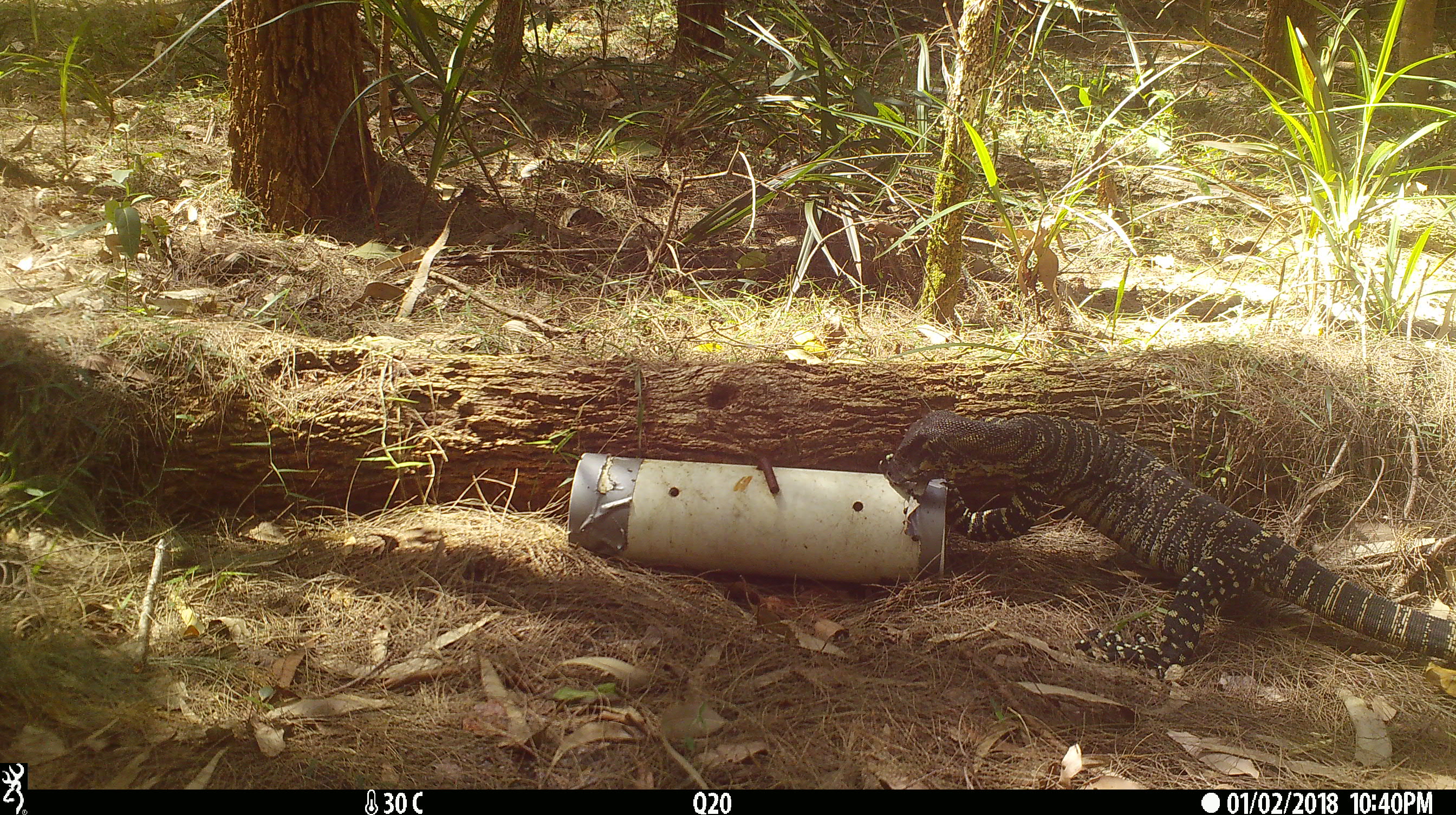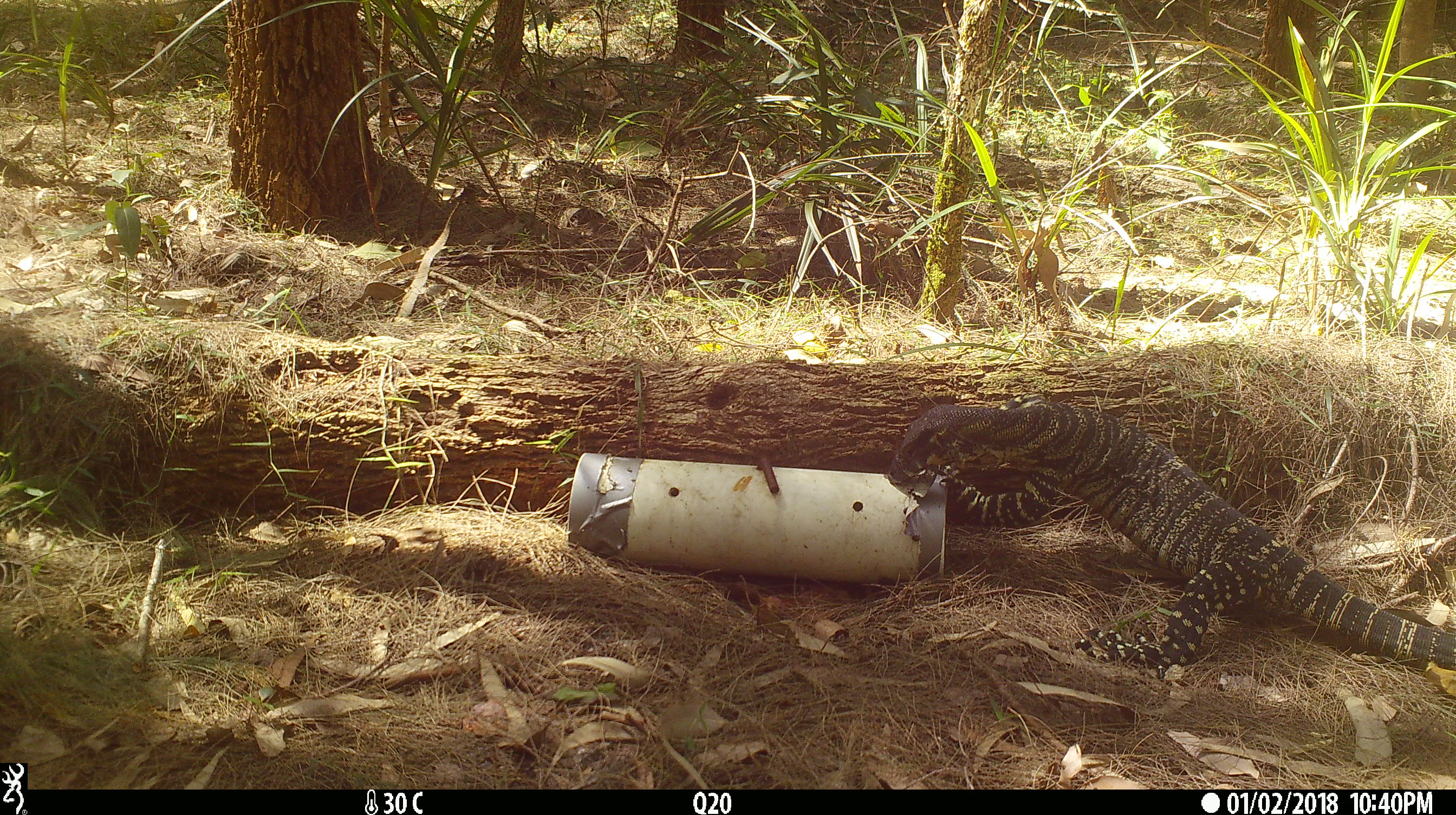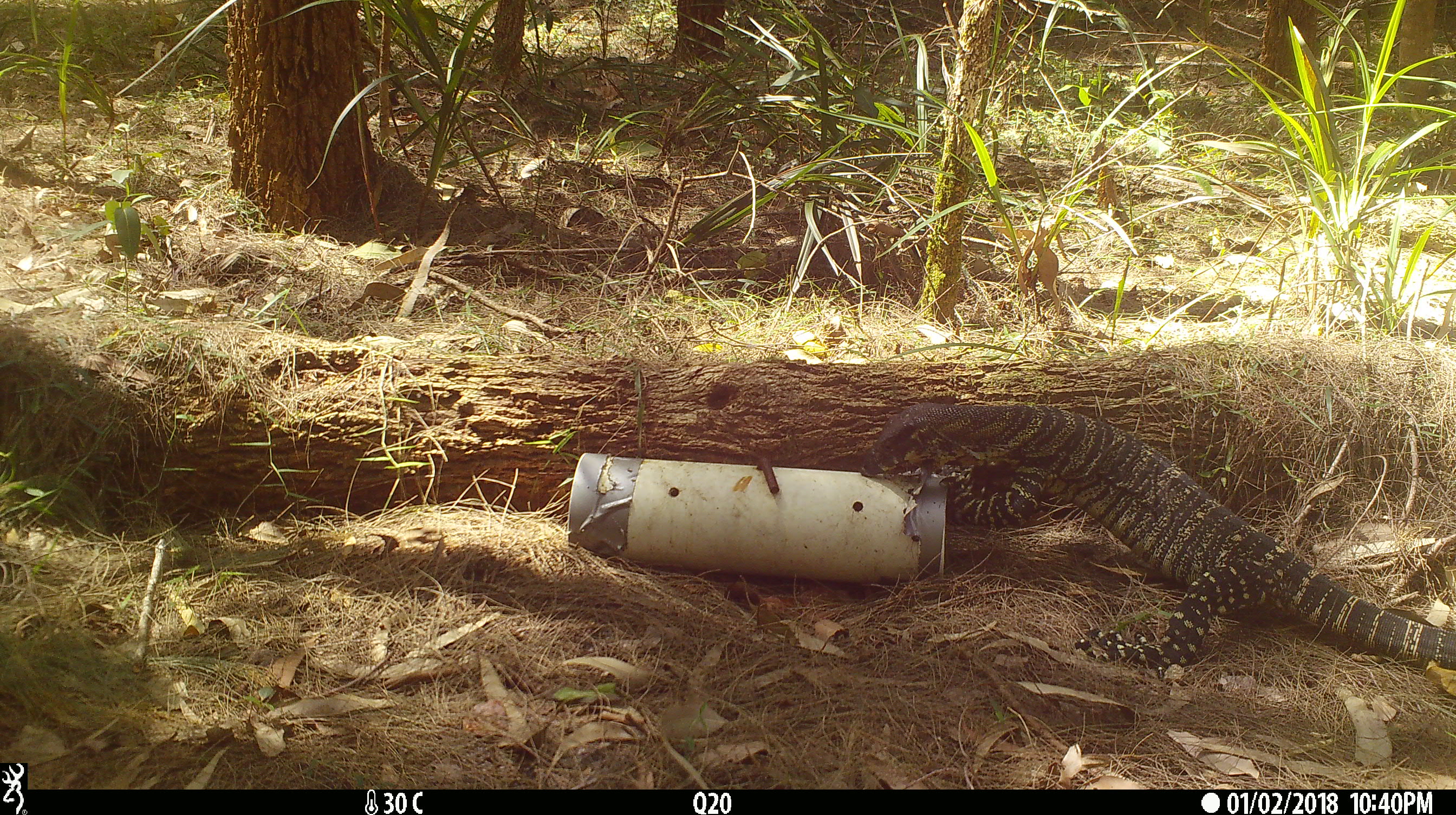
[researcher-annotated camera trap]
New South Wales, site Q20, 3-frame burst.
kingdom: Animalia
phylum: Chordata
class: Reptilia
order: Squamata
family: Varanidae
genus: Varanus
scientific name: Varanus varius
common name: lace monitor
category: goanna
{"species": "goanna (lace monitor) (Varanus varius)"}